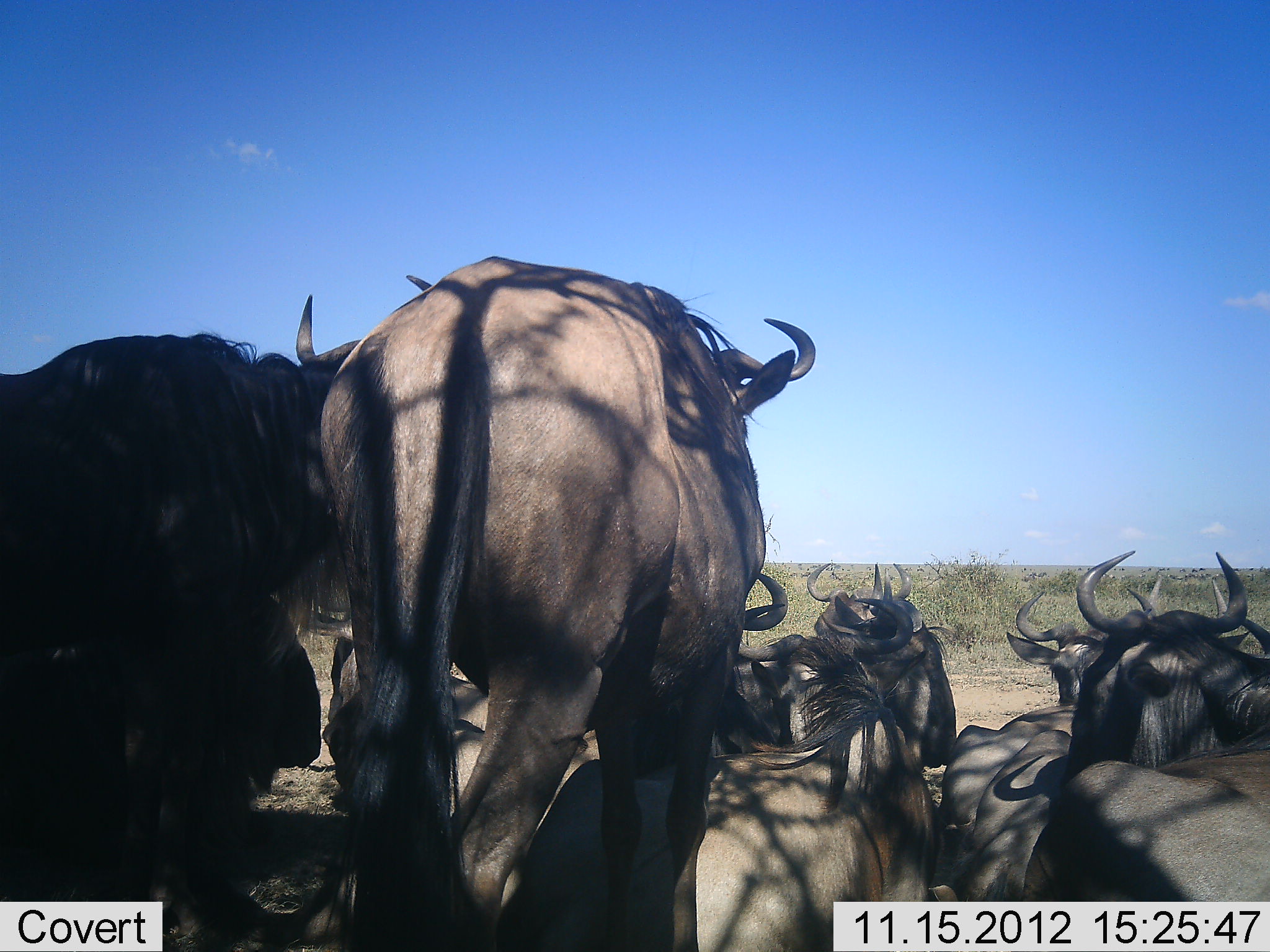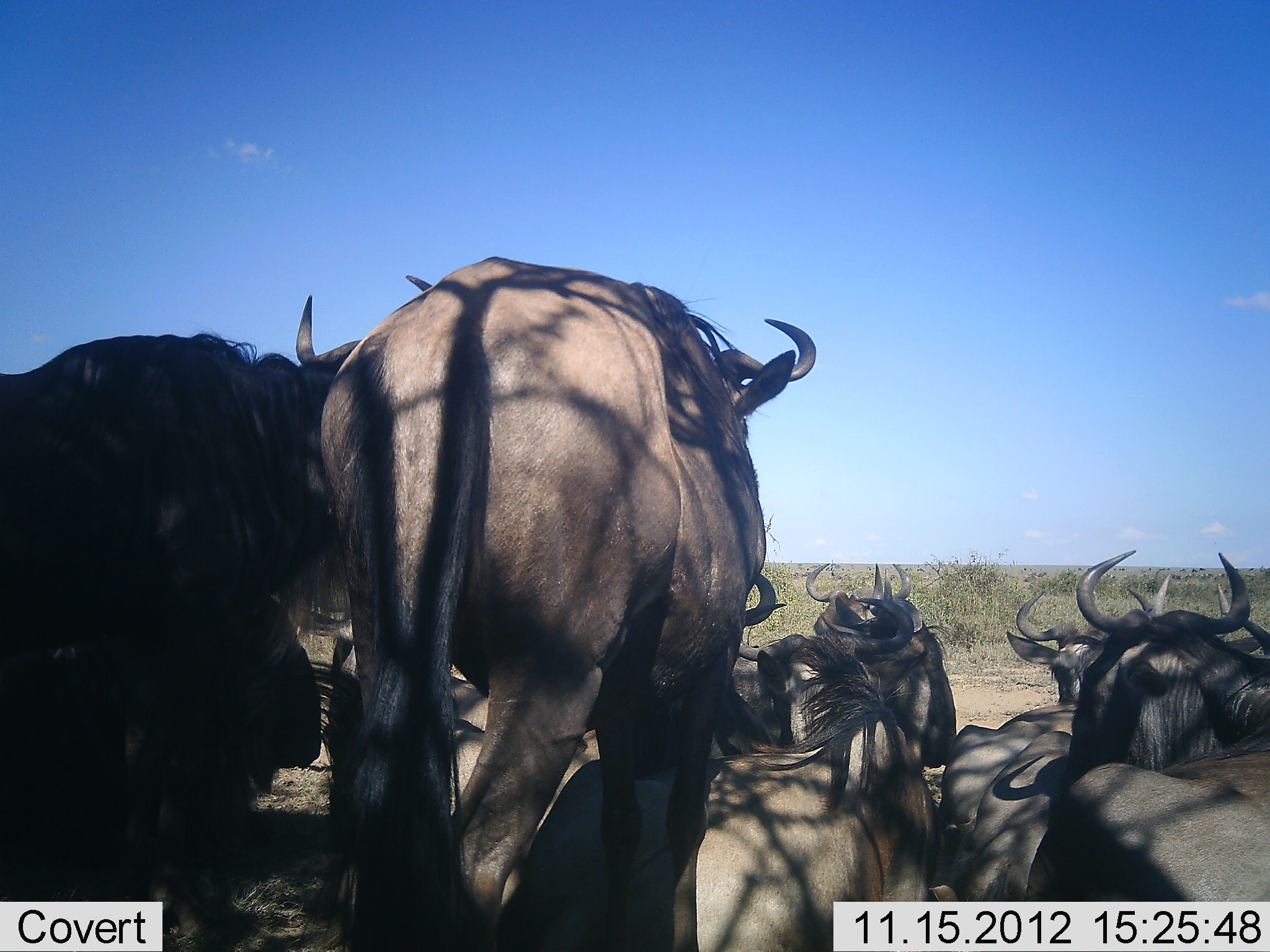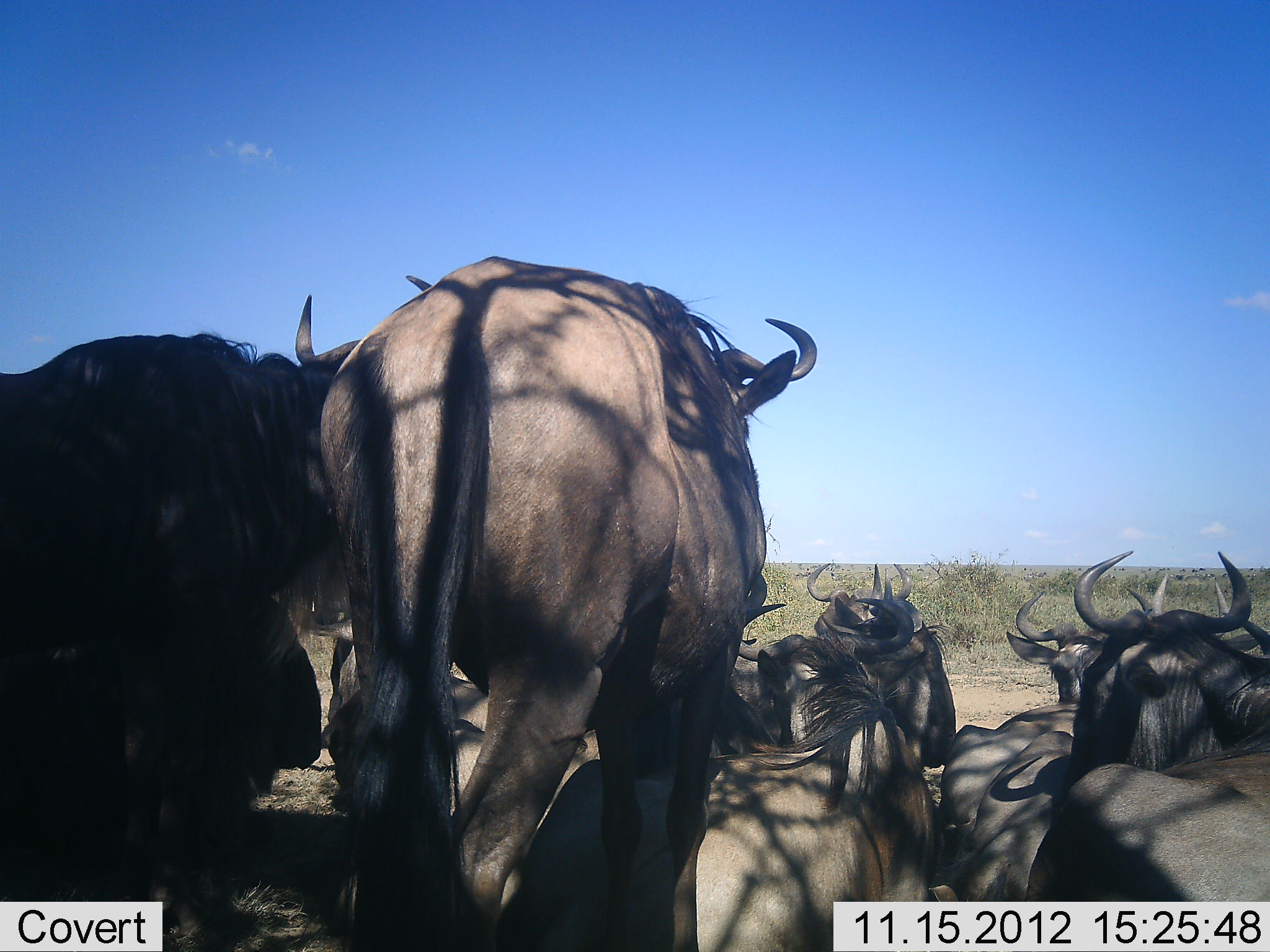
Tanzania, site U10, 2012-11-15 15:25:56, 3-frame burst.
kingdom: Animalia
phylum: Chordata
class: Mammalia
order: Artiodactyla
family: Bovidae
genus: Connochaetes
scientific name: Connochaetes taurinus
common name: blue wildebeest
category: wildebeest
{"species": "wildebeest (blue wildebeest) (Connochaetes taurinus)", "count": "11-50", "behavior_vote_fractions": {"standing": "70%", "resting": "90%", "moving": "0%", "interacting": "0%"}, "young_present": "0%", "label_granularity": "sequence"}